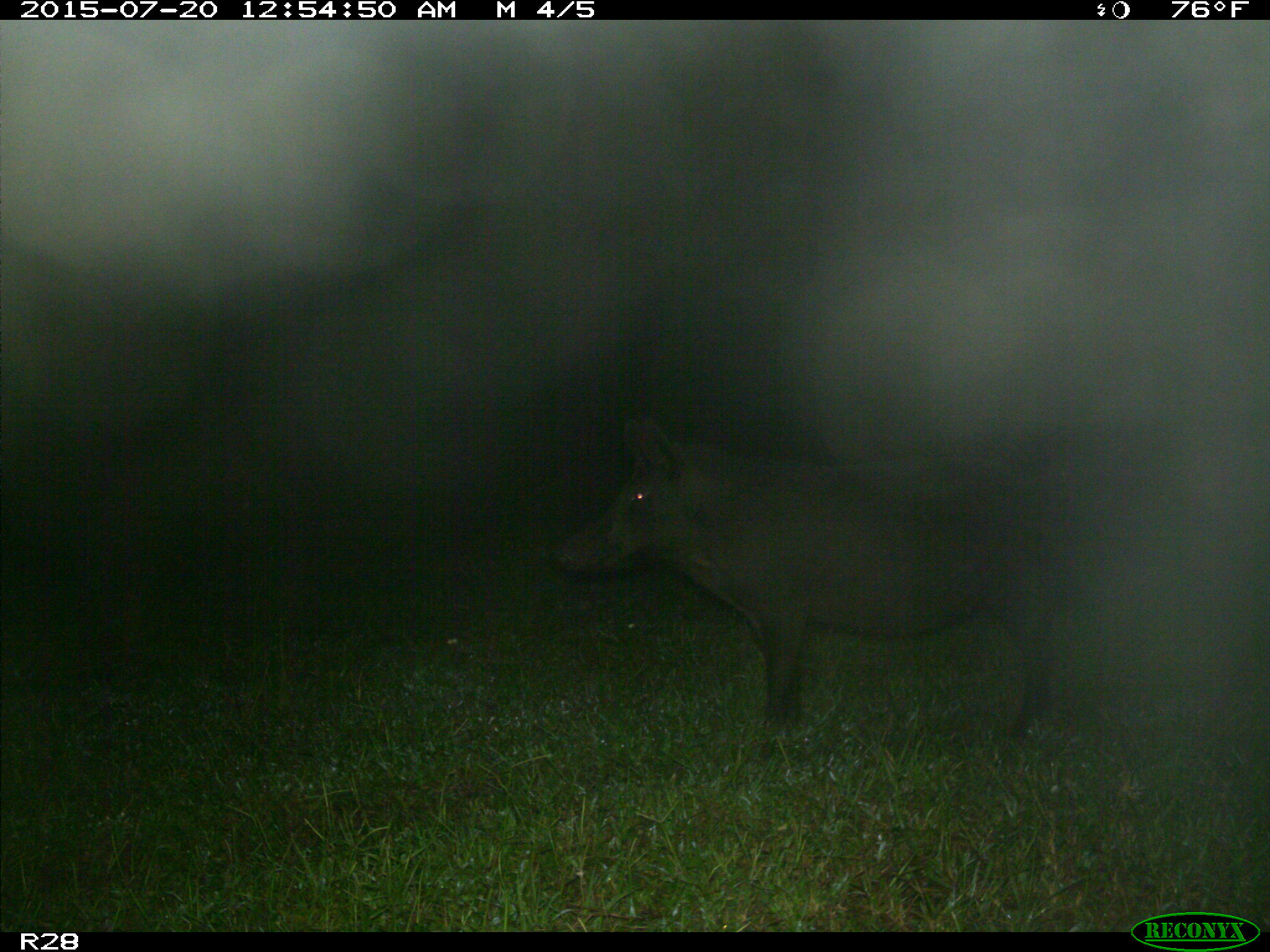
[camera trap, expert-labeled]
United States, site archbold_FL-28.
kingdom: Animalia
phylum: Chordata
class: Mammalia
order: Artiodactyla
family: Suidae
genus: Sus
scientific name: Sus scrofa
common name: wild boar